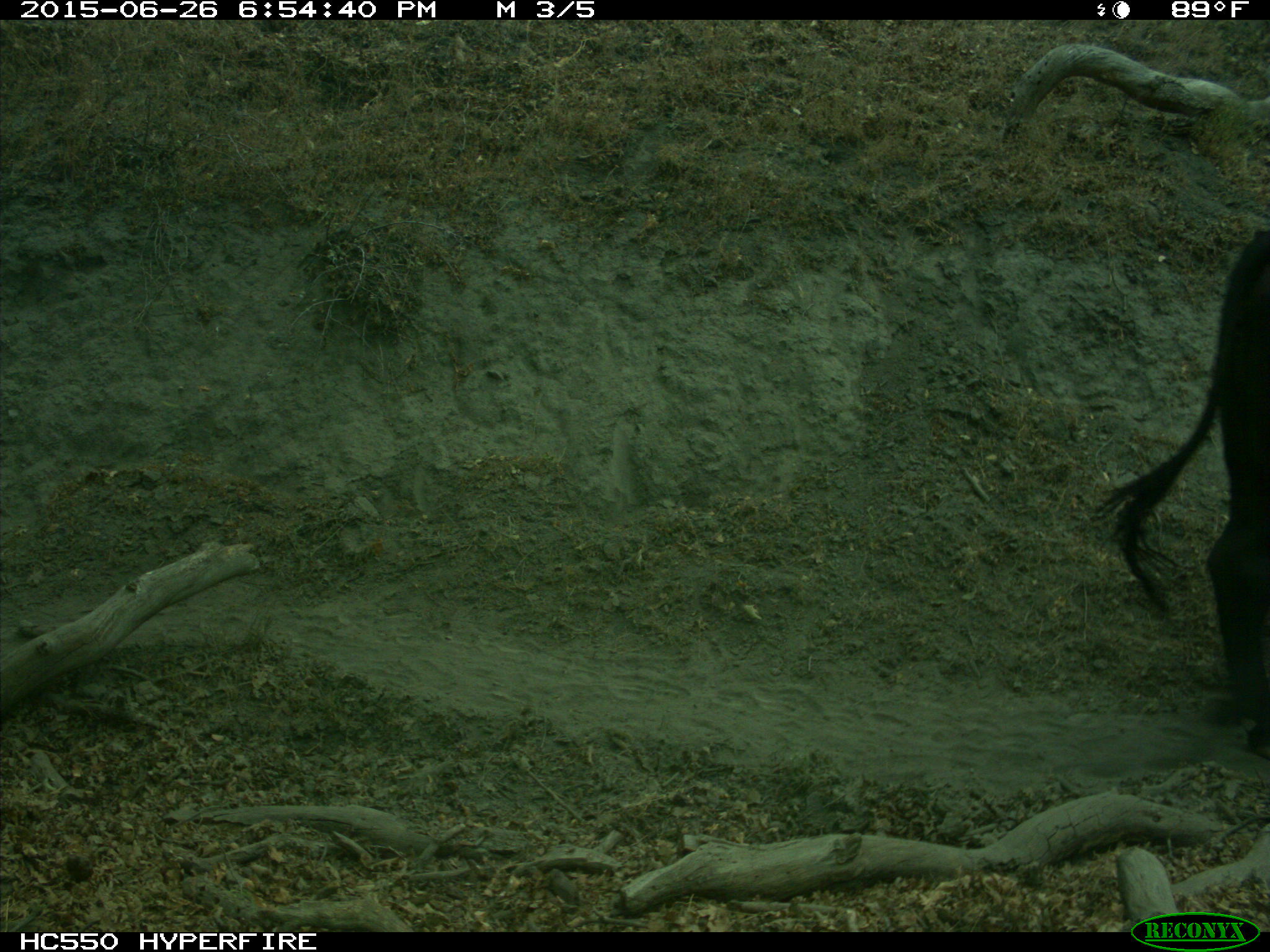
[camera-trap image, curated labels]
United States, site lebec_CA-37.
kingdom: Animalia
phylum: Chordata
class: Mammalia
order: Artiodactyla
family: Bovidae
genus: Bos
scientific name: Bos taurus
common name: domestic cow